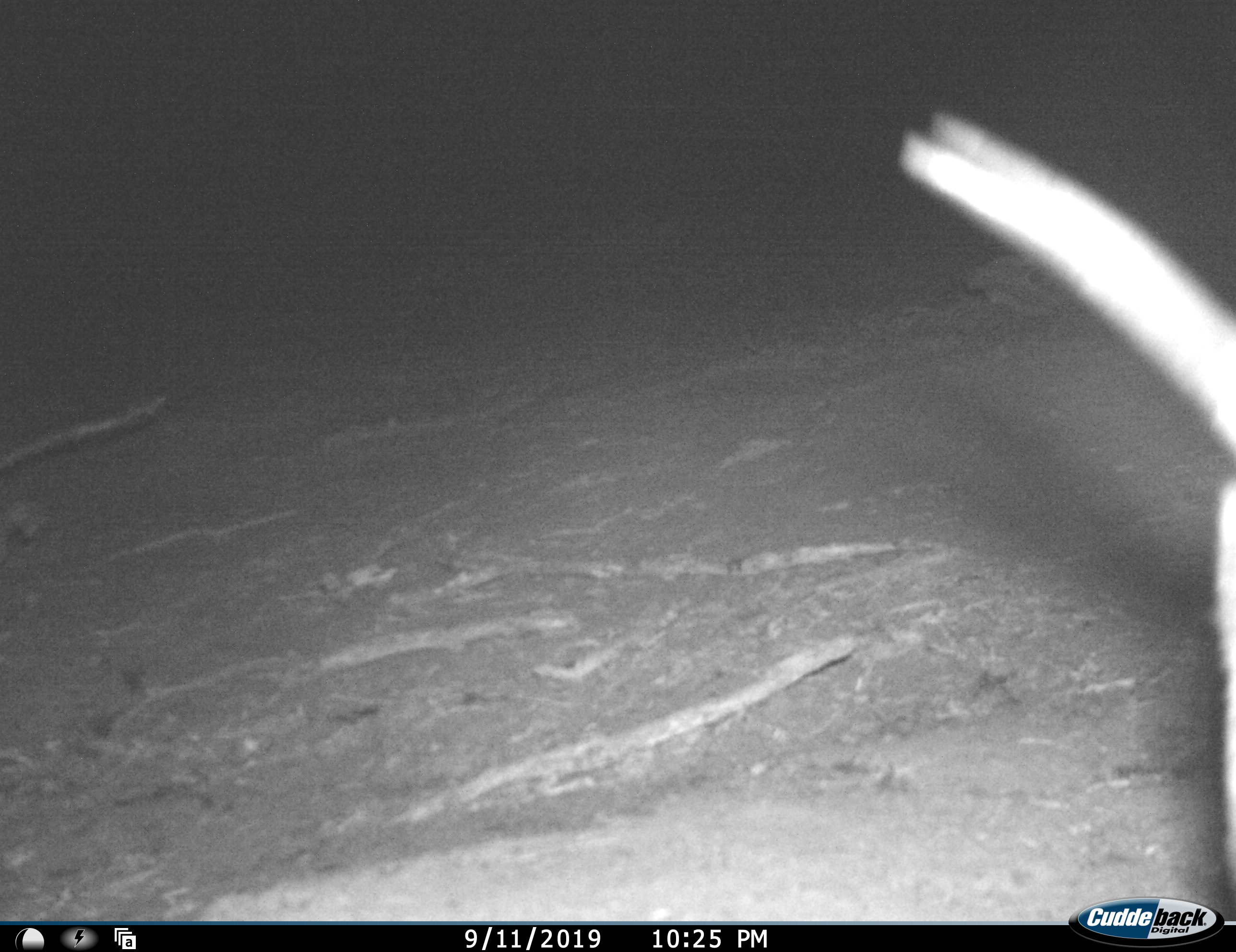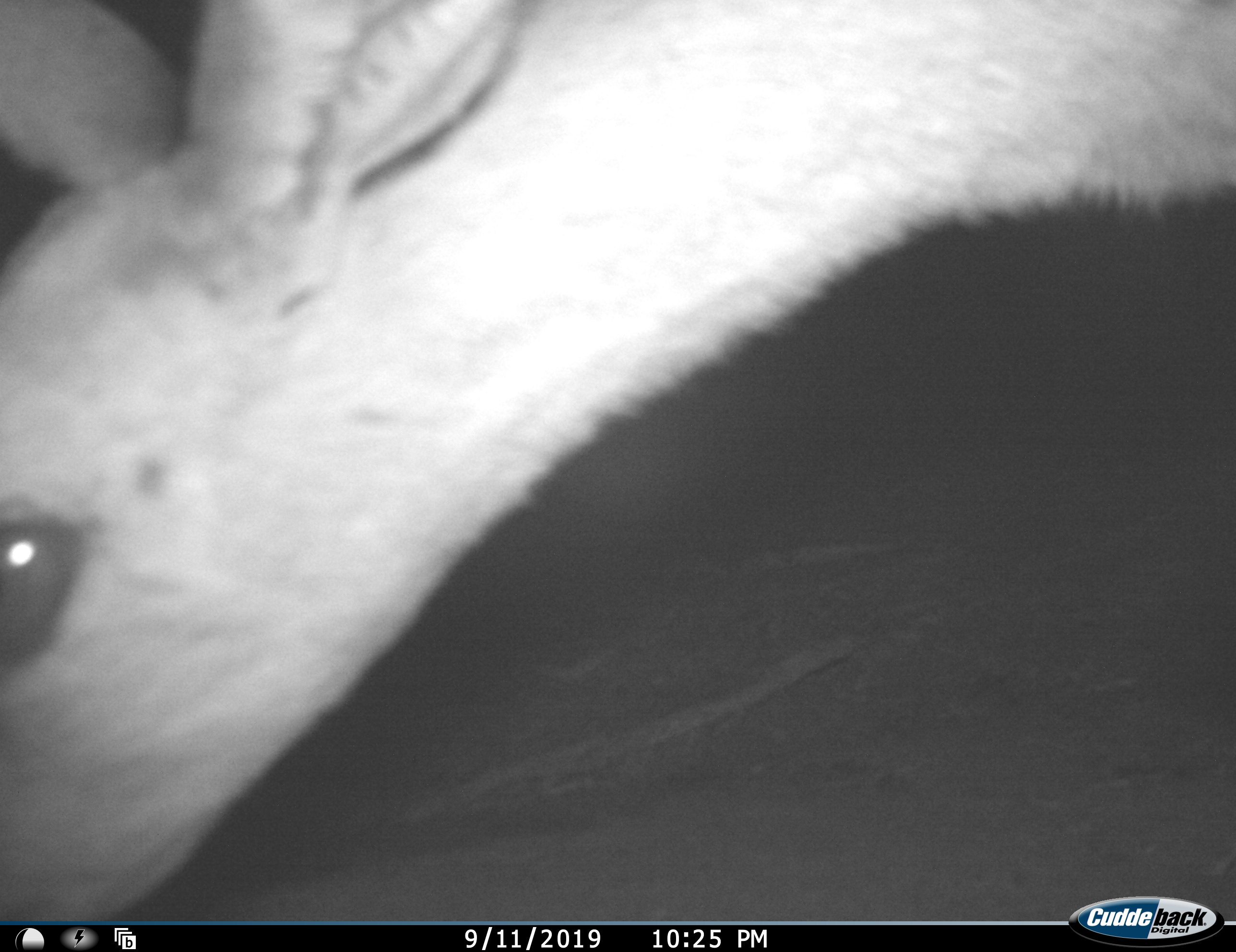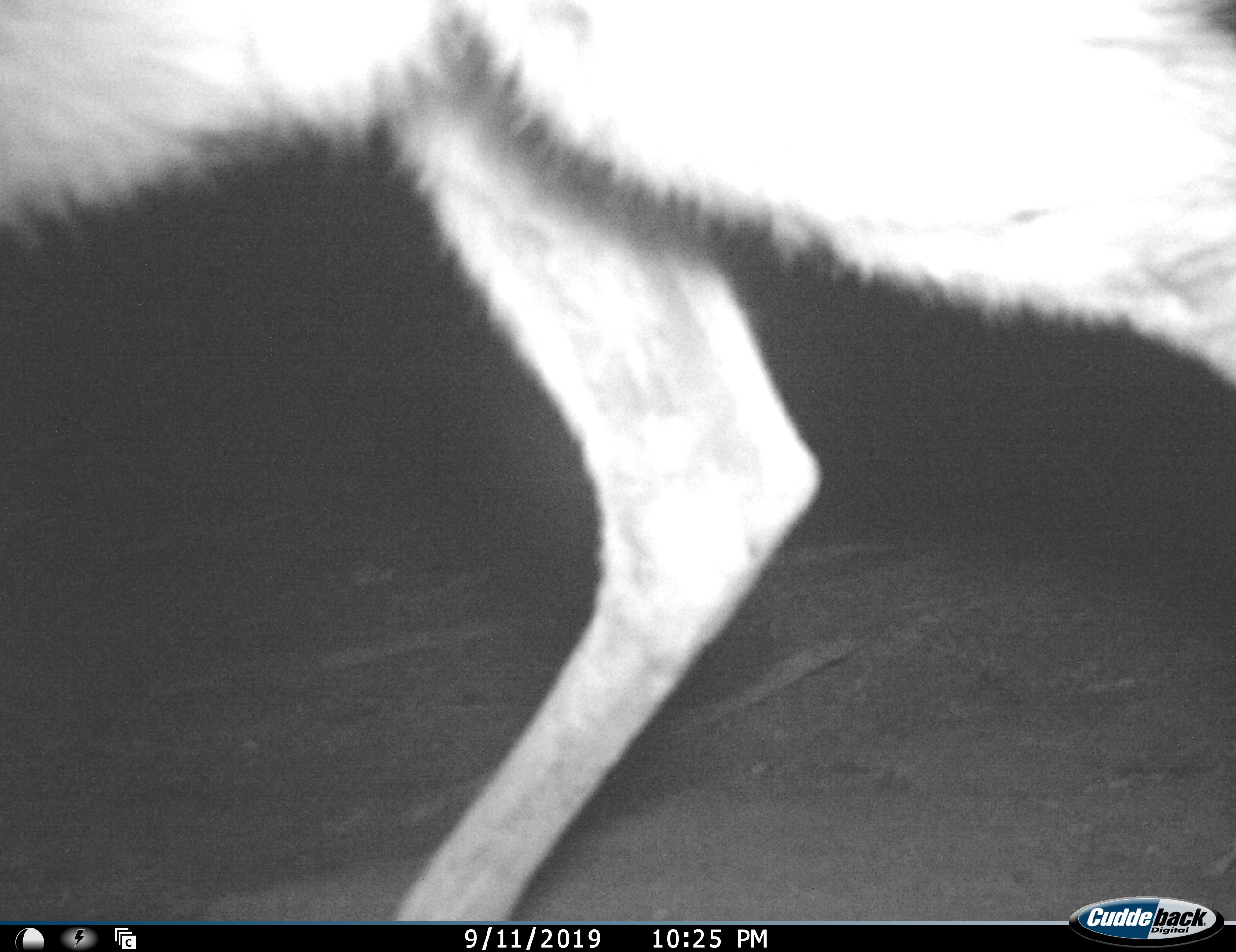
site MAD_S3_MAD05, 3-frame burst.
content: unidentified animal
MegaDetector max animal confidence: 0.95